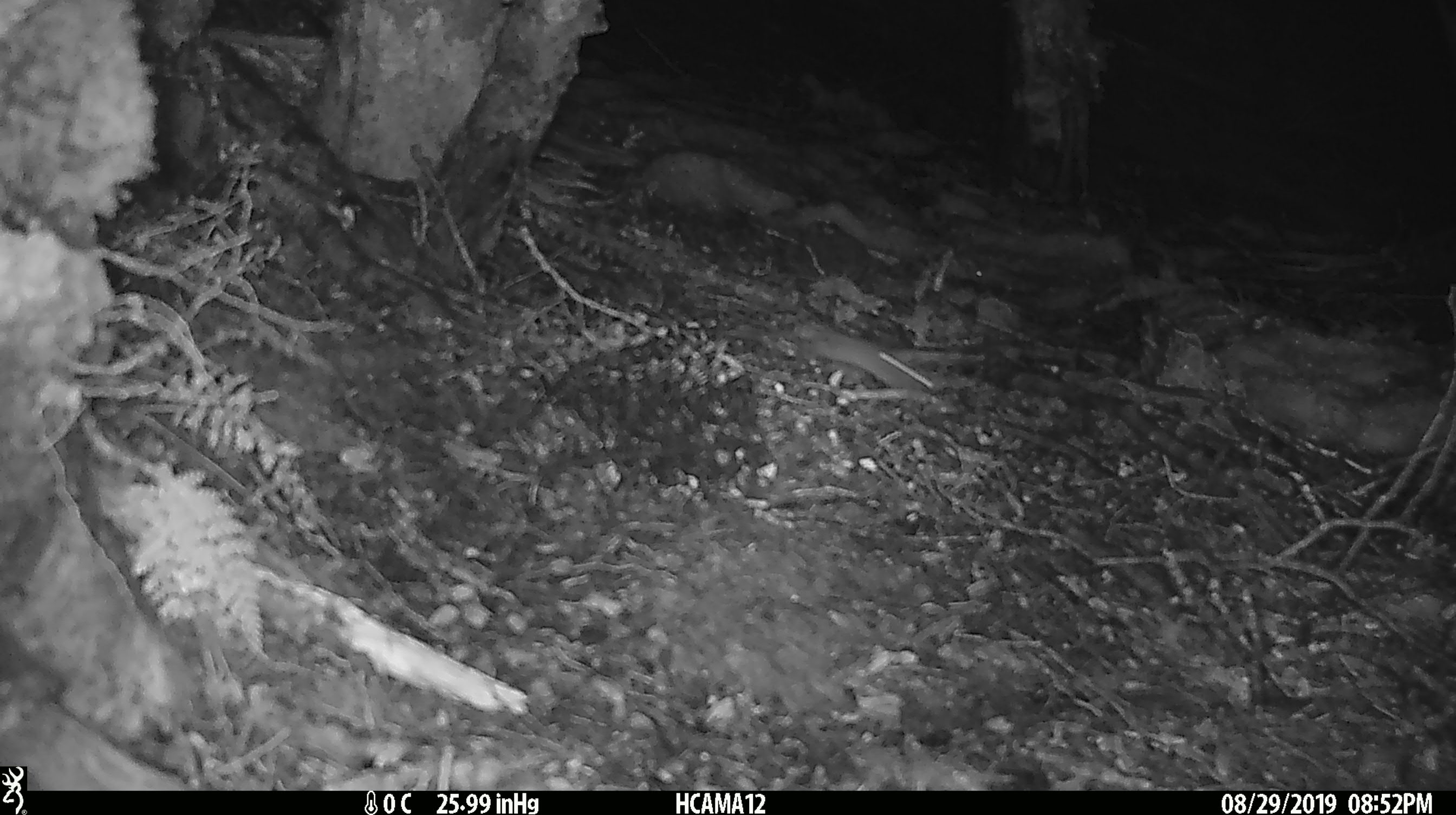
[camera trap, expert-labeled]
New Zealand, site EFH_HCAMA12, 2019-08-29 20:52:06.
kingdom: Animalia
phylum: Chordata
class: Mammalia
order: Rodentia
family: Muridae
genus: Mus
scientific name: Mus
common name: mouse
Mouse (Mus).